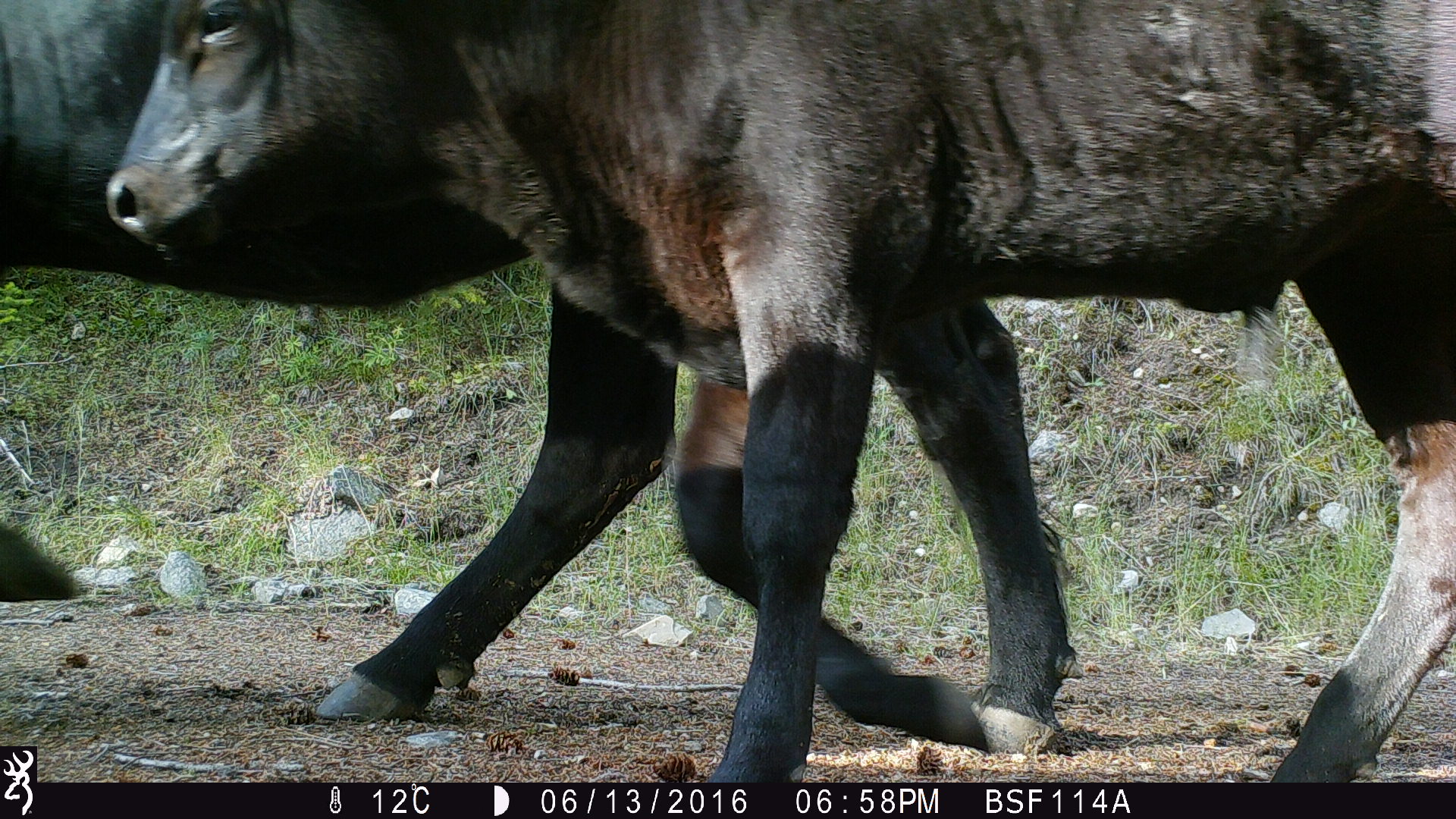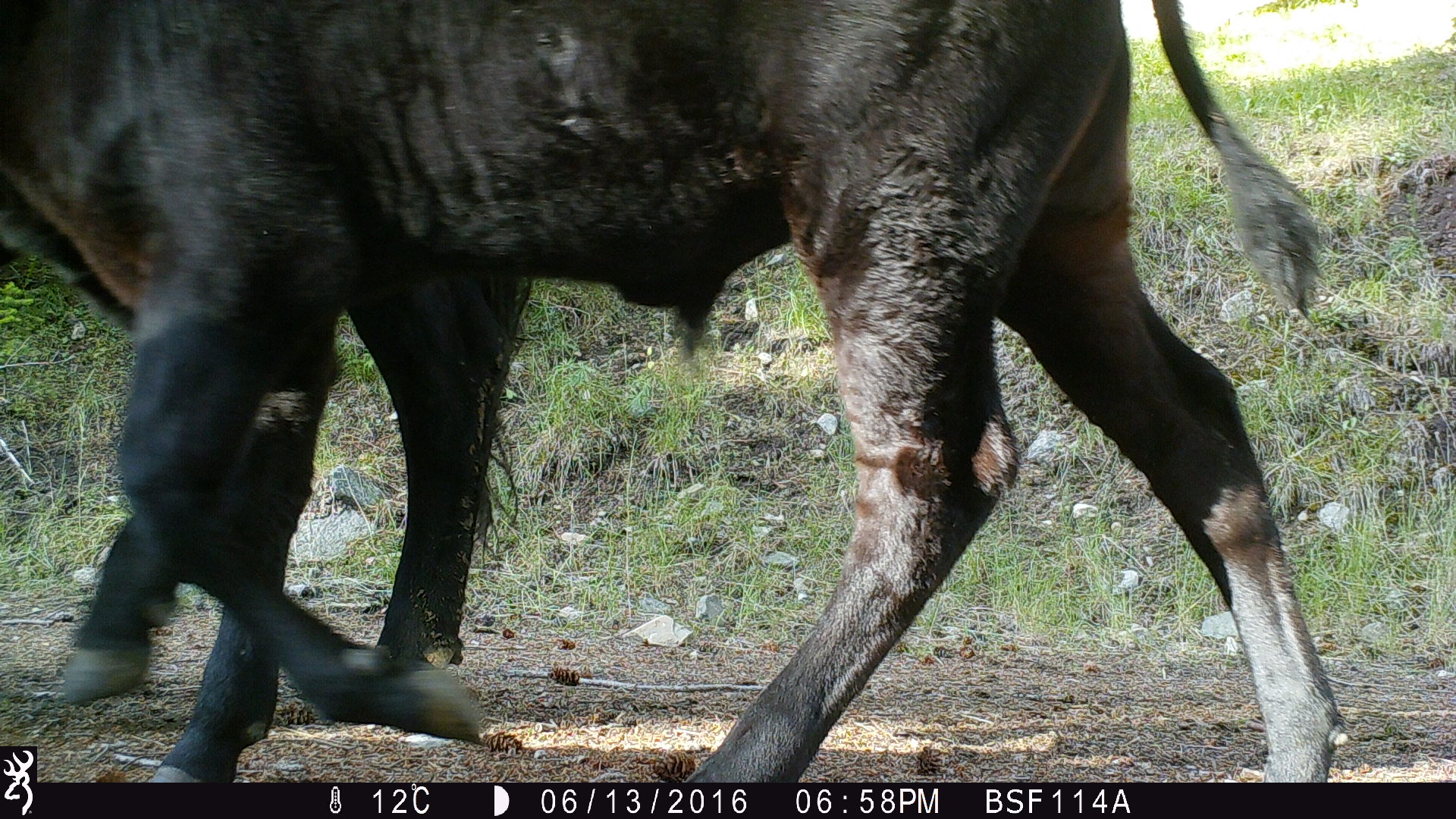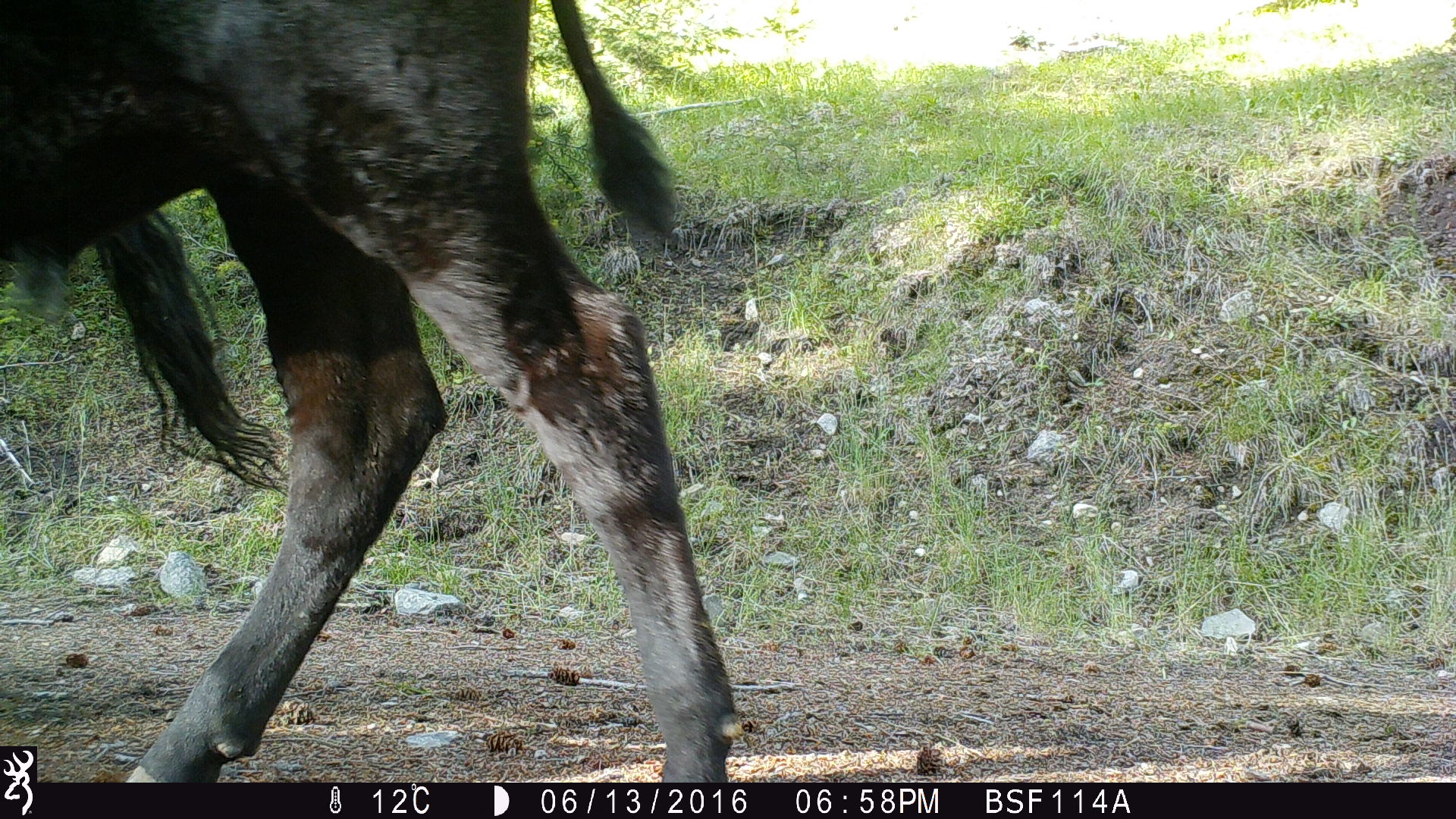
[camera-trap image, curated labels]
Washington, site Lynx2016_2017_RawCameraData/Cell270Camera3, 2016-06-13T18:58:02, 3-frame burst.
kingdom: Animalia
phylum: Chordata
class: Mammalia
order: Artiodactyla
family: Bovidae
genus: Bos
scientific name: Bos taurus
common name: domestic cattle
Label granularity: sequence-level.